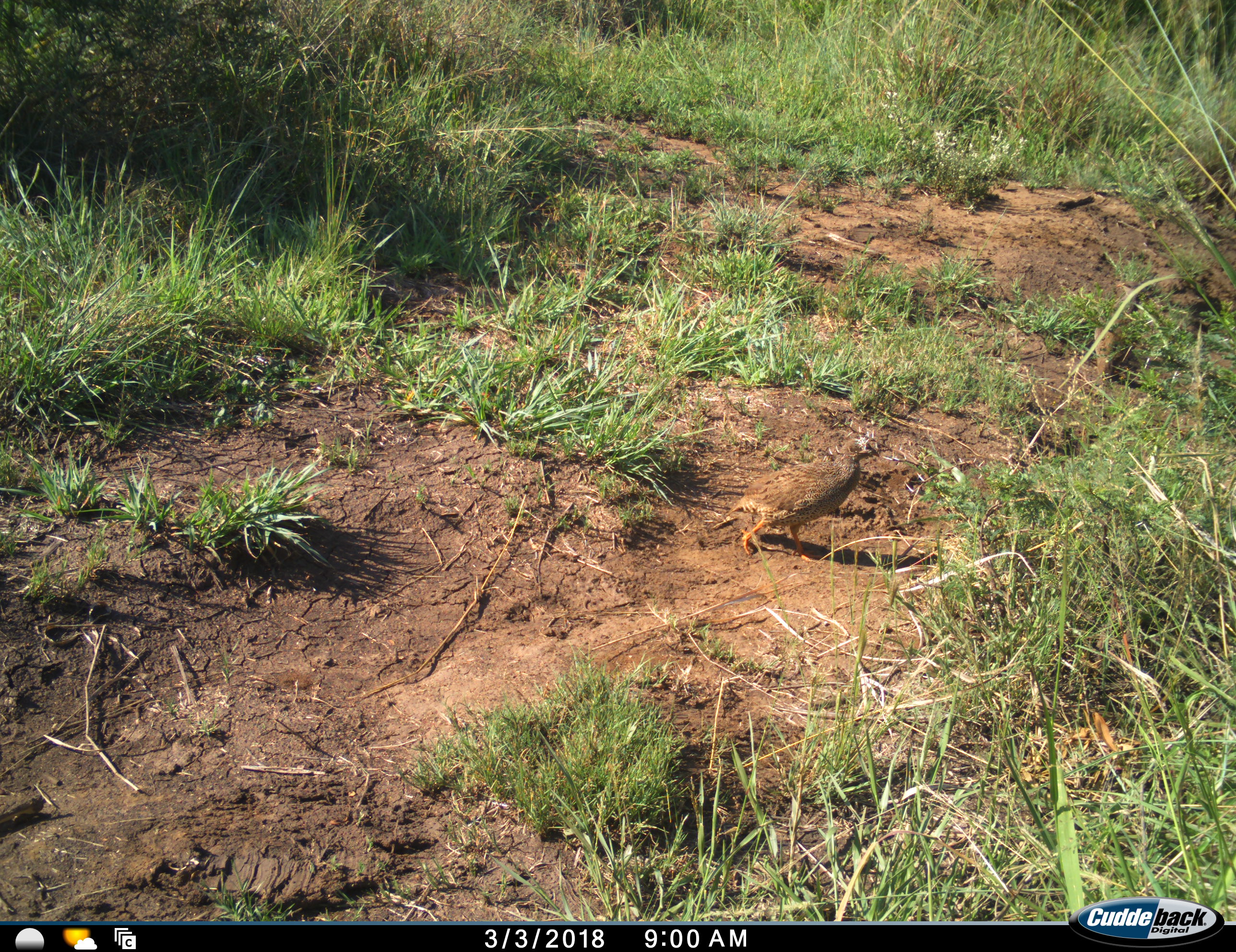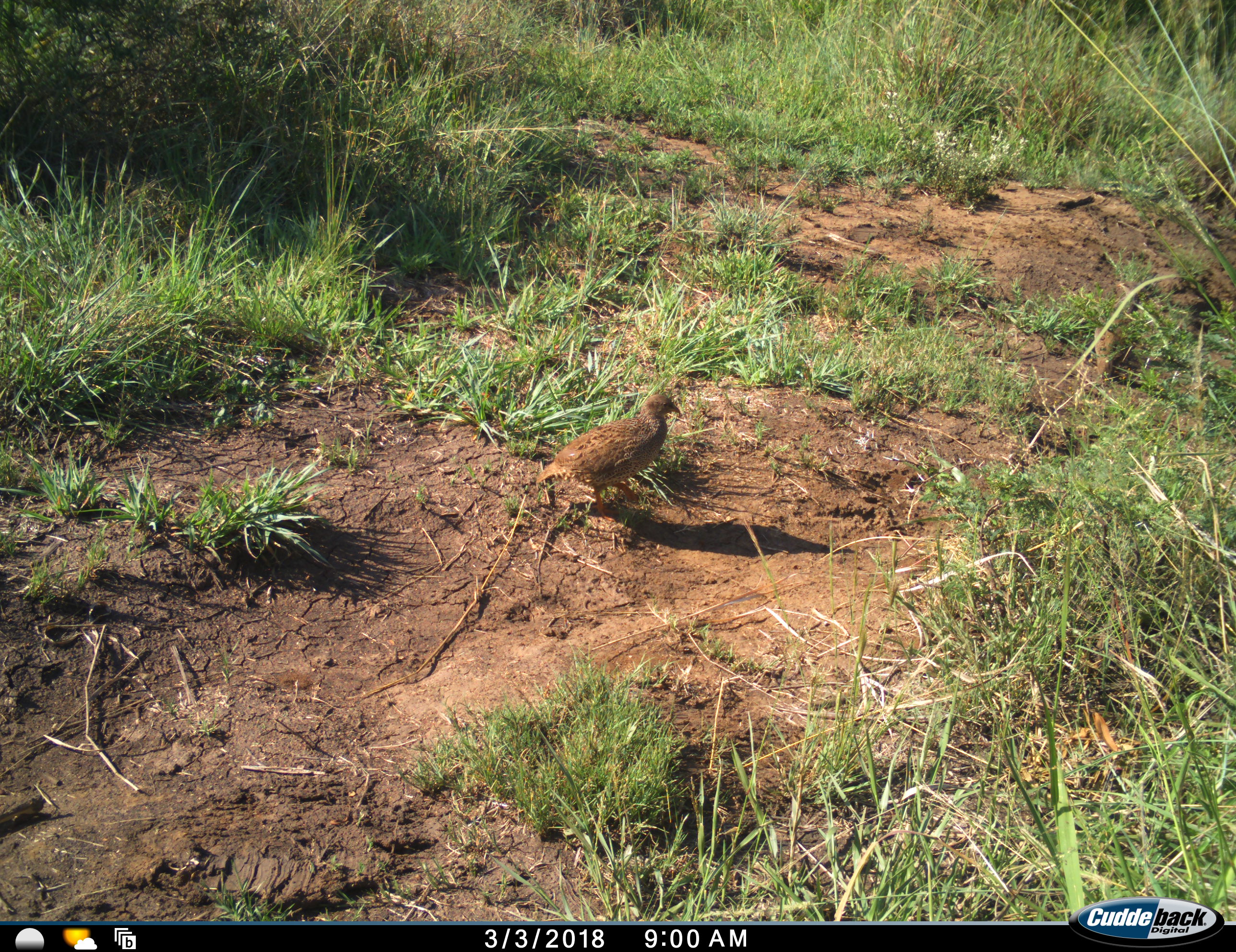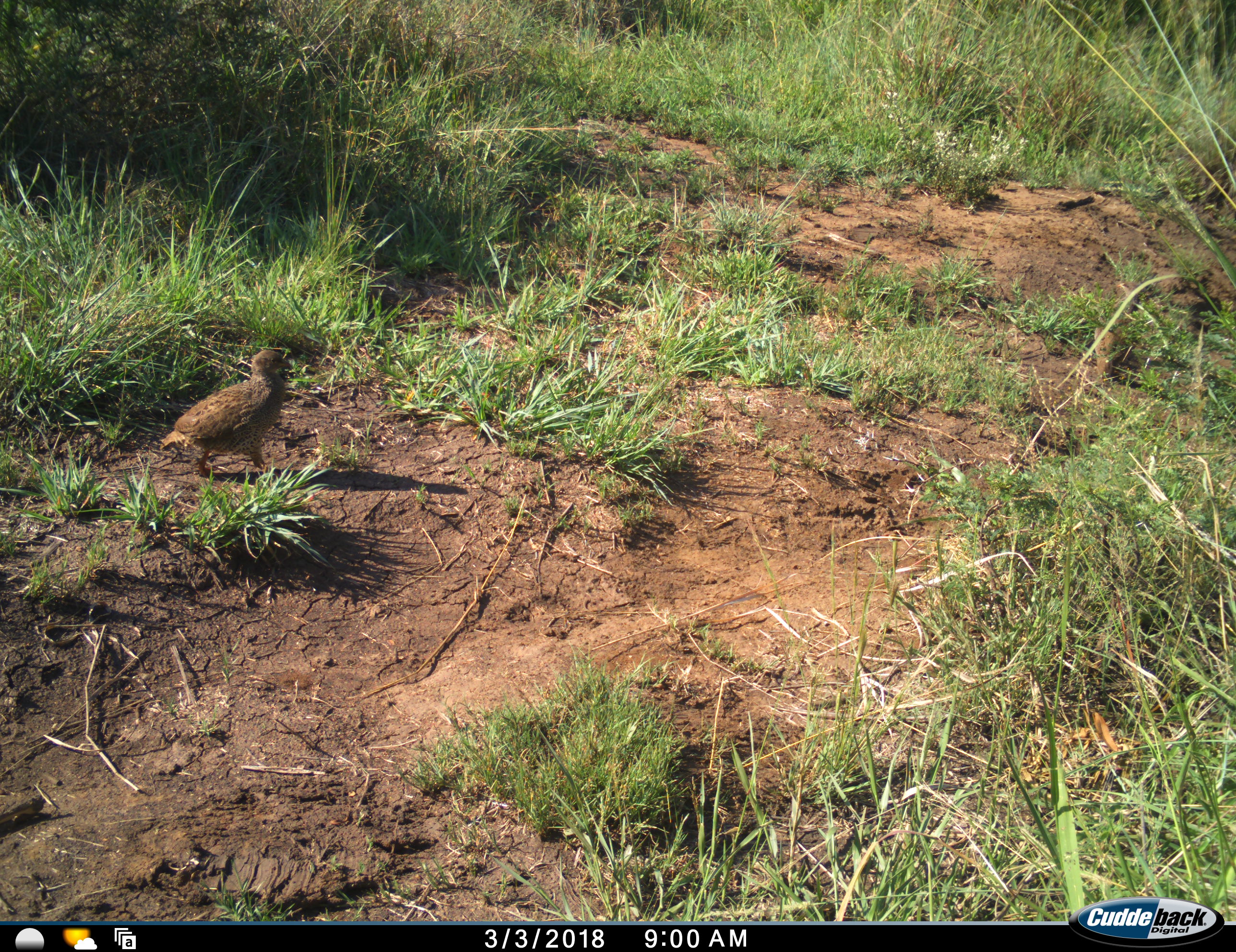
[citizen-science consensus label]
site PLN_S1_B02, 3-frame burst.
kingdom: Animalia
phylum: Chordata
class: Aves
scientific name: Aves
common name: bird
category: birdother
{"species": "birdother (bird) (Aves)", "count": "1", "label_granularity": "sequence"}